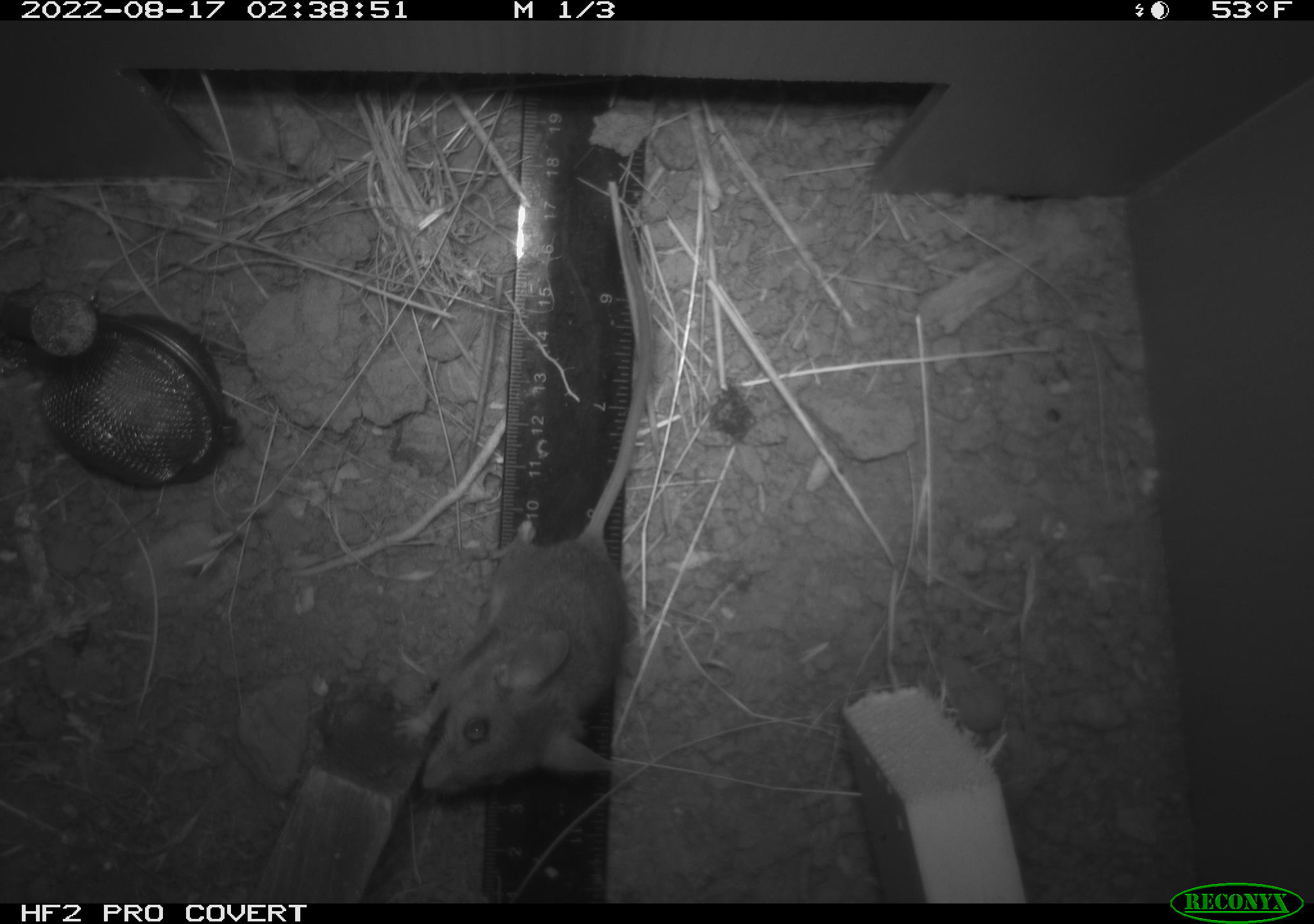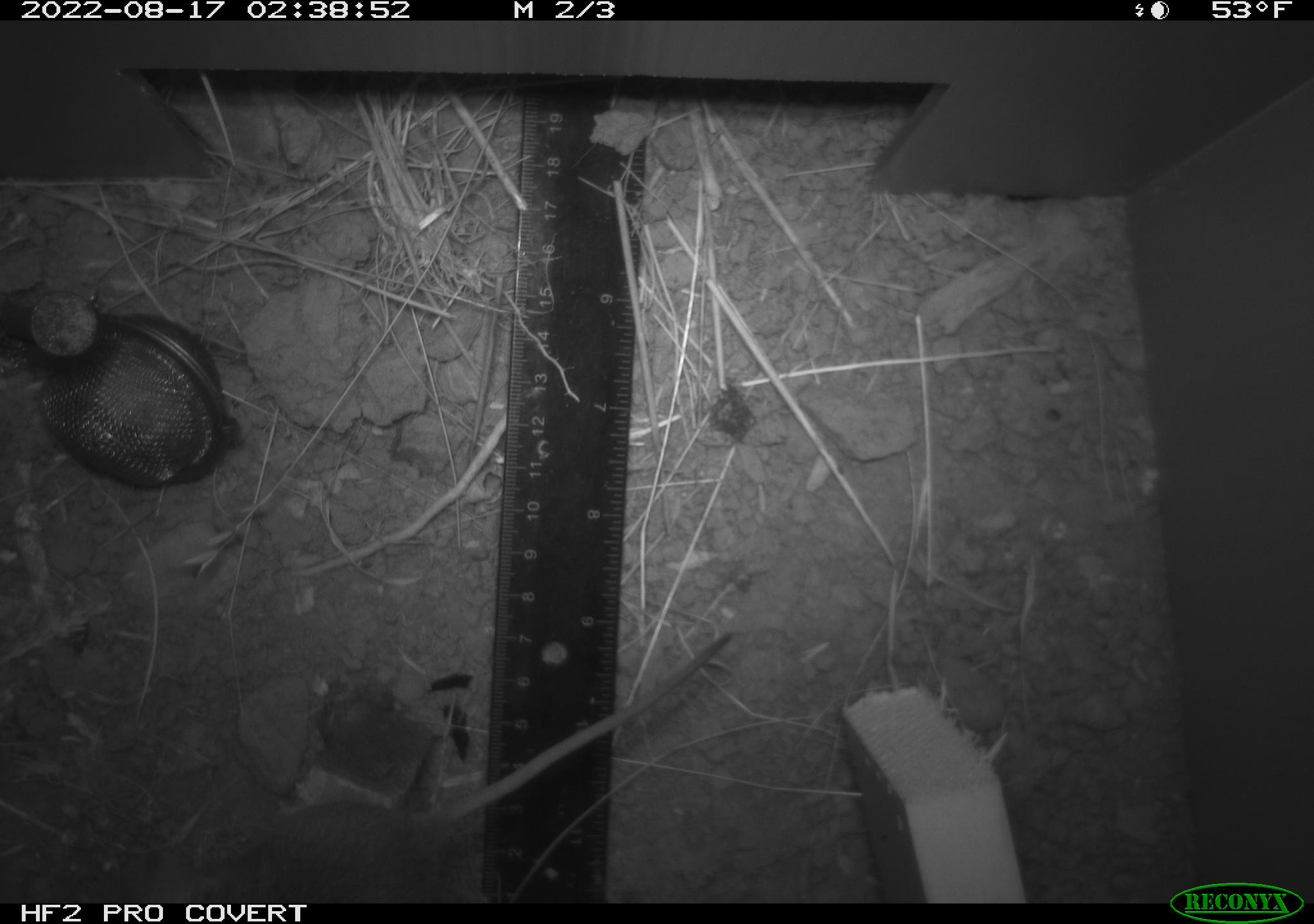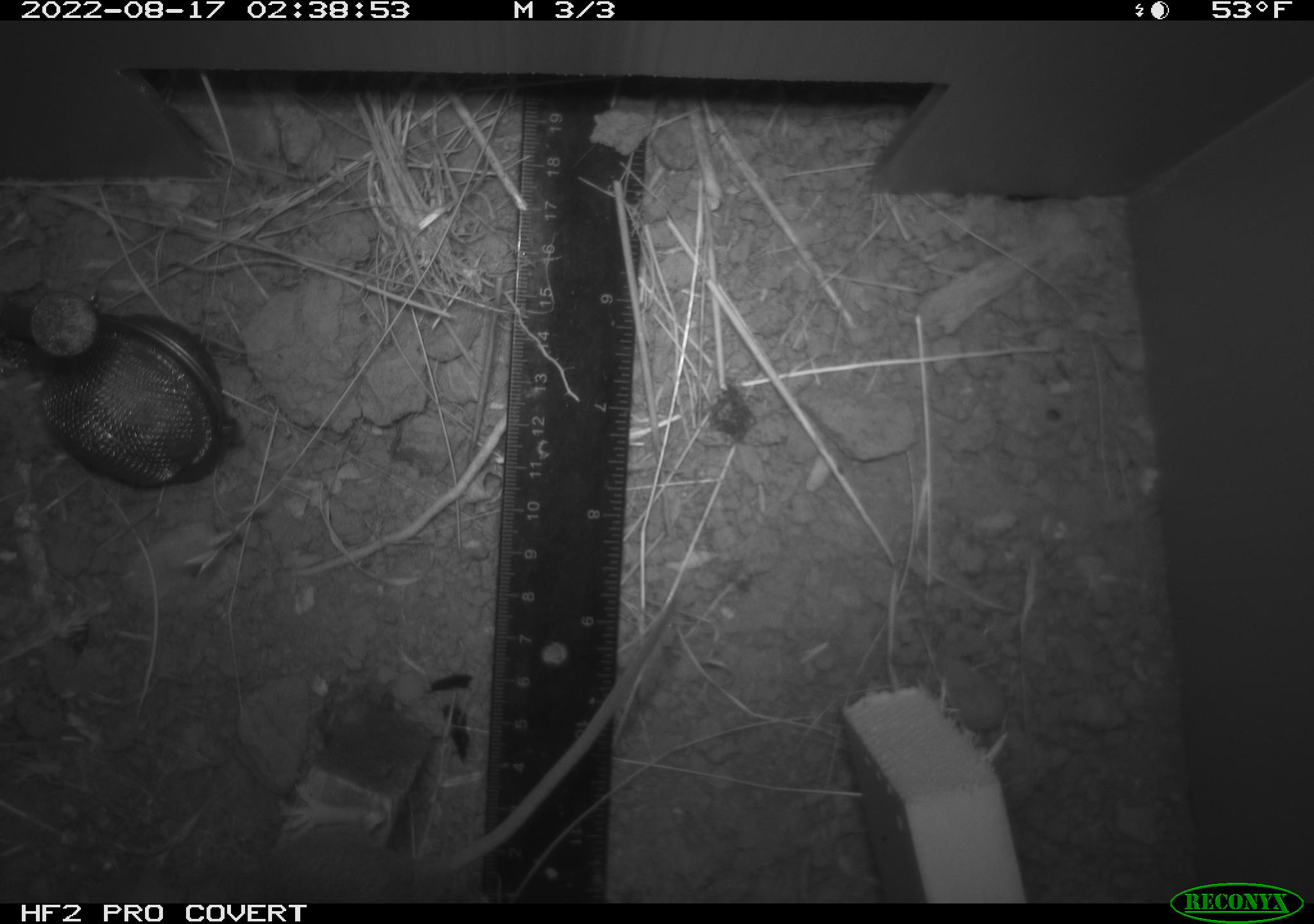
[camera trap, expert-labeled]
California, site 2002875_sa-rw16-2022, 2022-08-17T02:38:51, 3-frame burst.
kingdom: Animalia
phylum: Chordata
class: Mammalia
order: Rodentia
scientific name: Rodentia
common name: mouse species